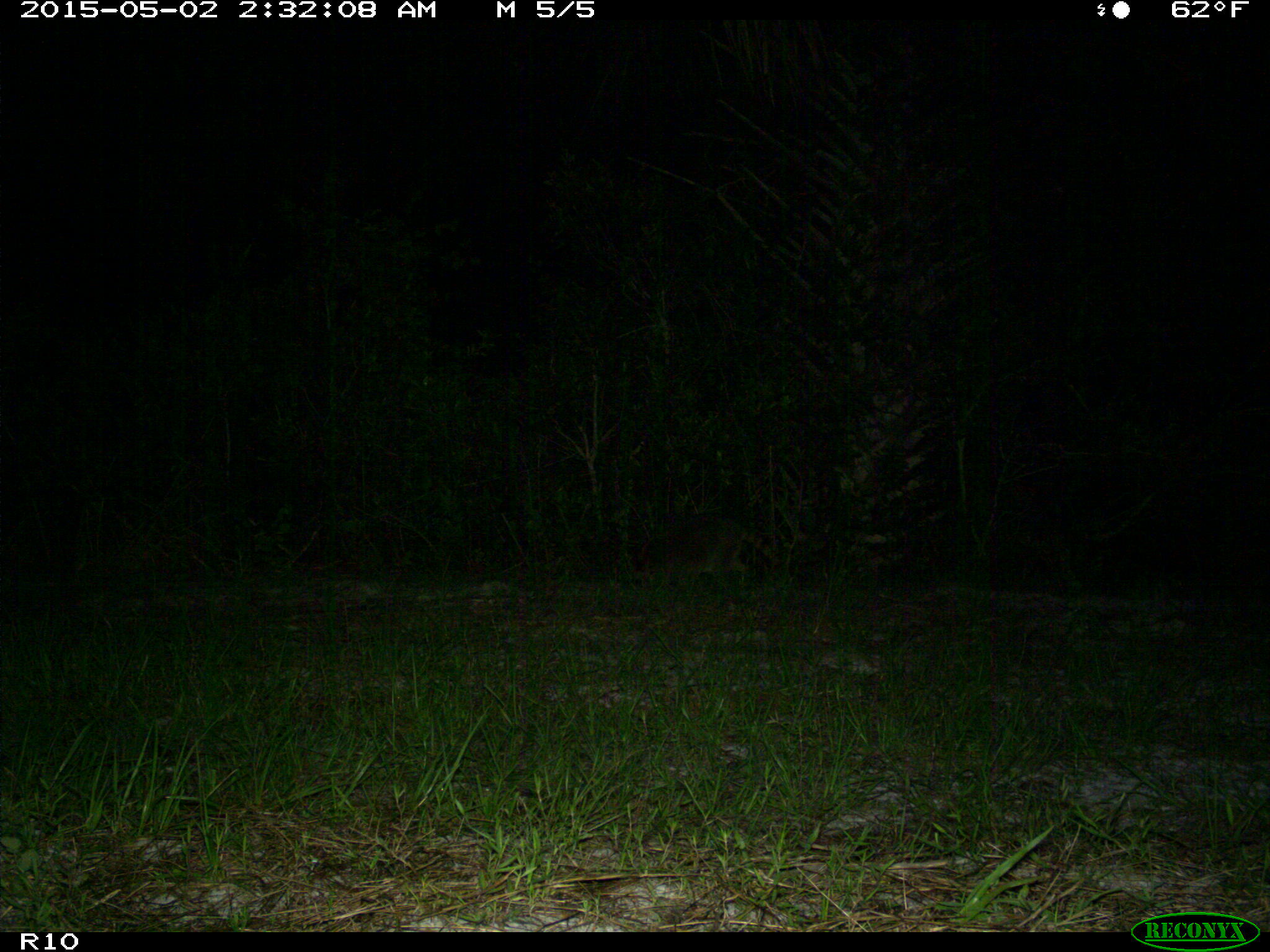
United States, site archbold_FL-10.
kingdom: Animalia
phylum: Chordata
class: Mammalia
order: Carnivora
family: Procyonidae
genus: Procyon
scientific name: Procyon lotor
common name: common raccoon